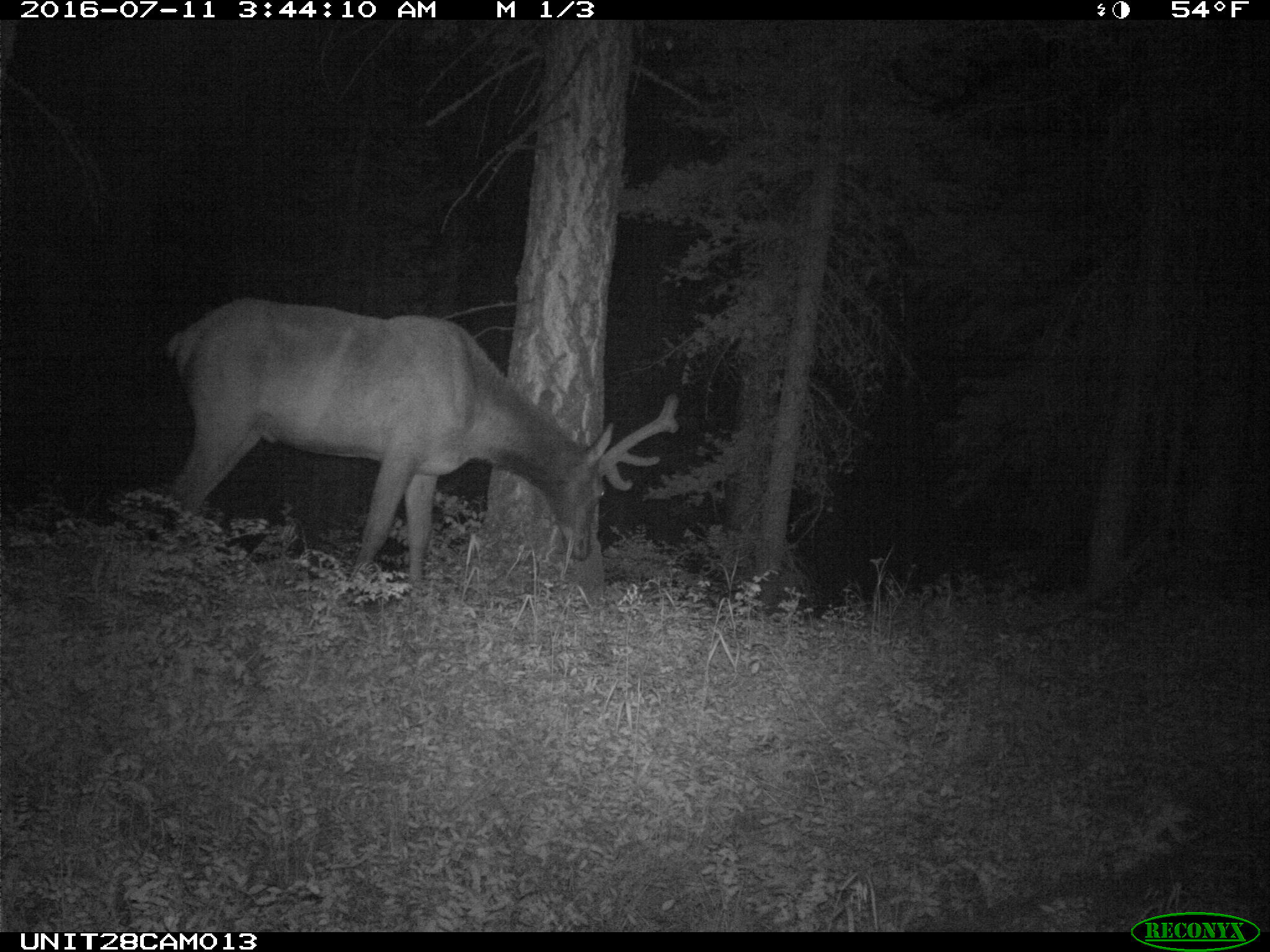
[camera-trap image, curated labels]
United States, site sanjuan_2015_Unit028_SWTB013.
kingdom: Animalia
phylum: Chordata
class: Mammalia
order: Artiodactyla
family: Cervidae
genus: Cervus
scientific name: Cervus elaphus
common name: red deer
Cervus elaphus (red deer).